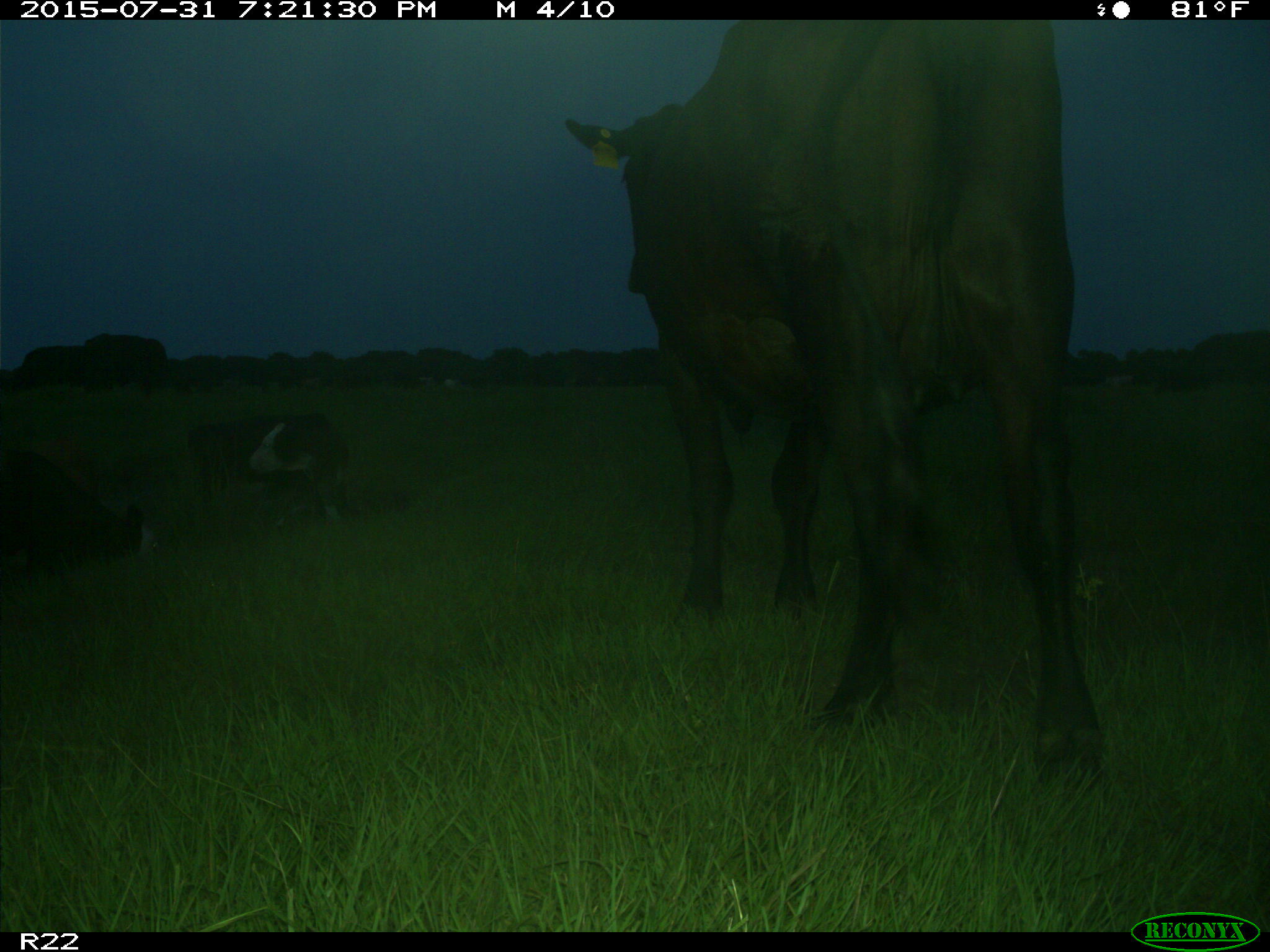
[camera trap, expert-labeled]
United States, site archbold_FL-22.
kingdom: Animalia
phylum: Chordata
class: Mammalia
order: Artiodactyla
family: Bovidae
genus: Bos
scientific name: Bos taurus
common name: domestic cow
Bos taurus (domestic cow).